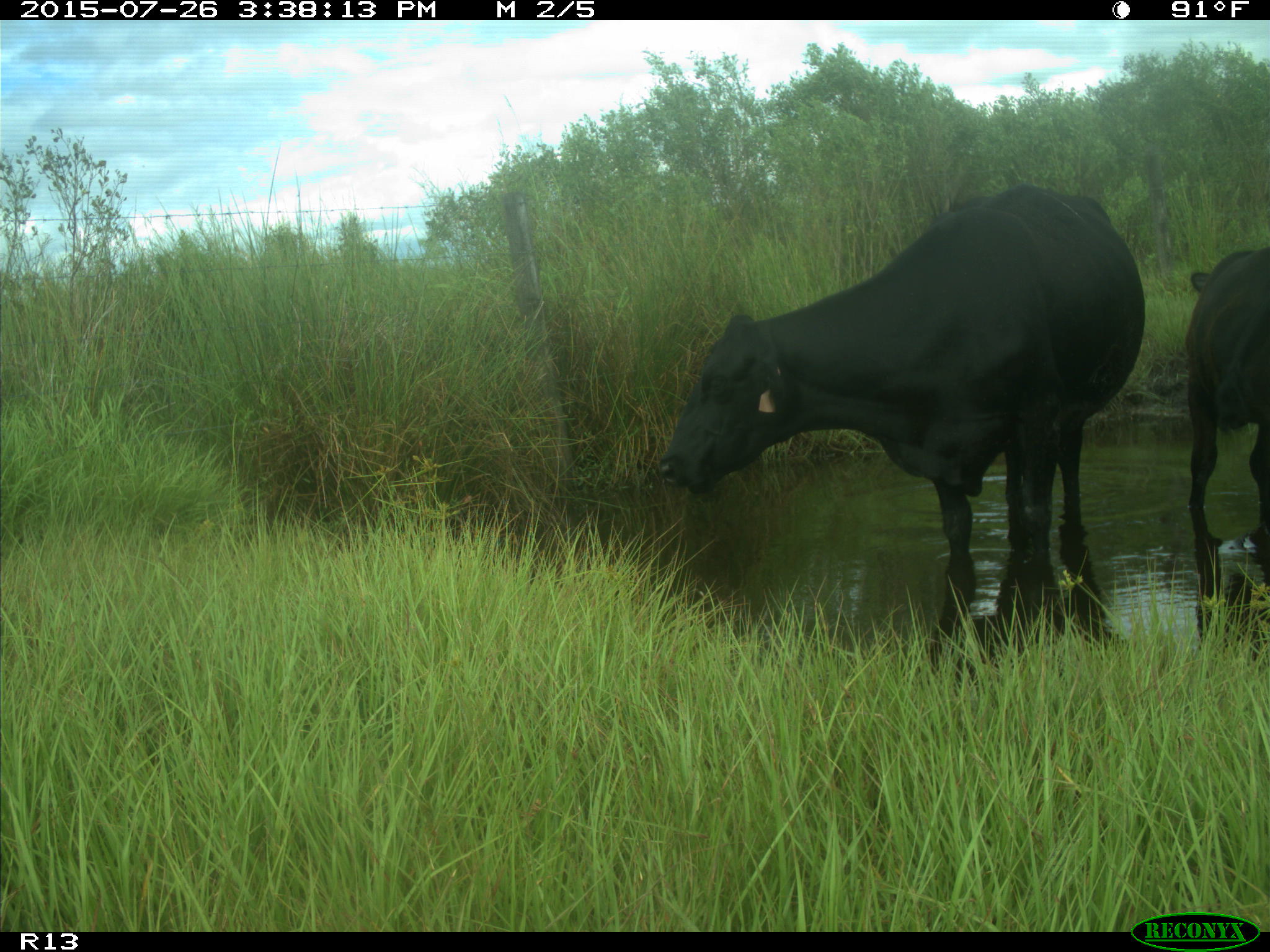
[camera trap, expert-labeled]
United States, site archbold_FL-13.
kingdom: Animalia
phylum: Chordata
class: Mammalia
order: Artiodactyla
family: Bovidae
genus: Bos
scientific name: Bos taurus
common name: domestic cow